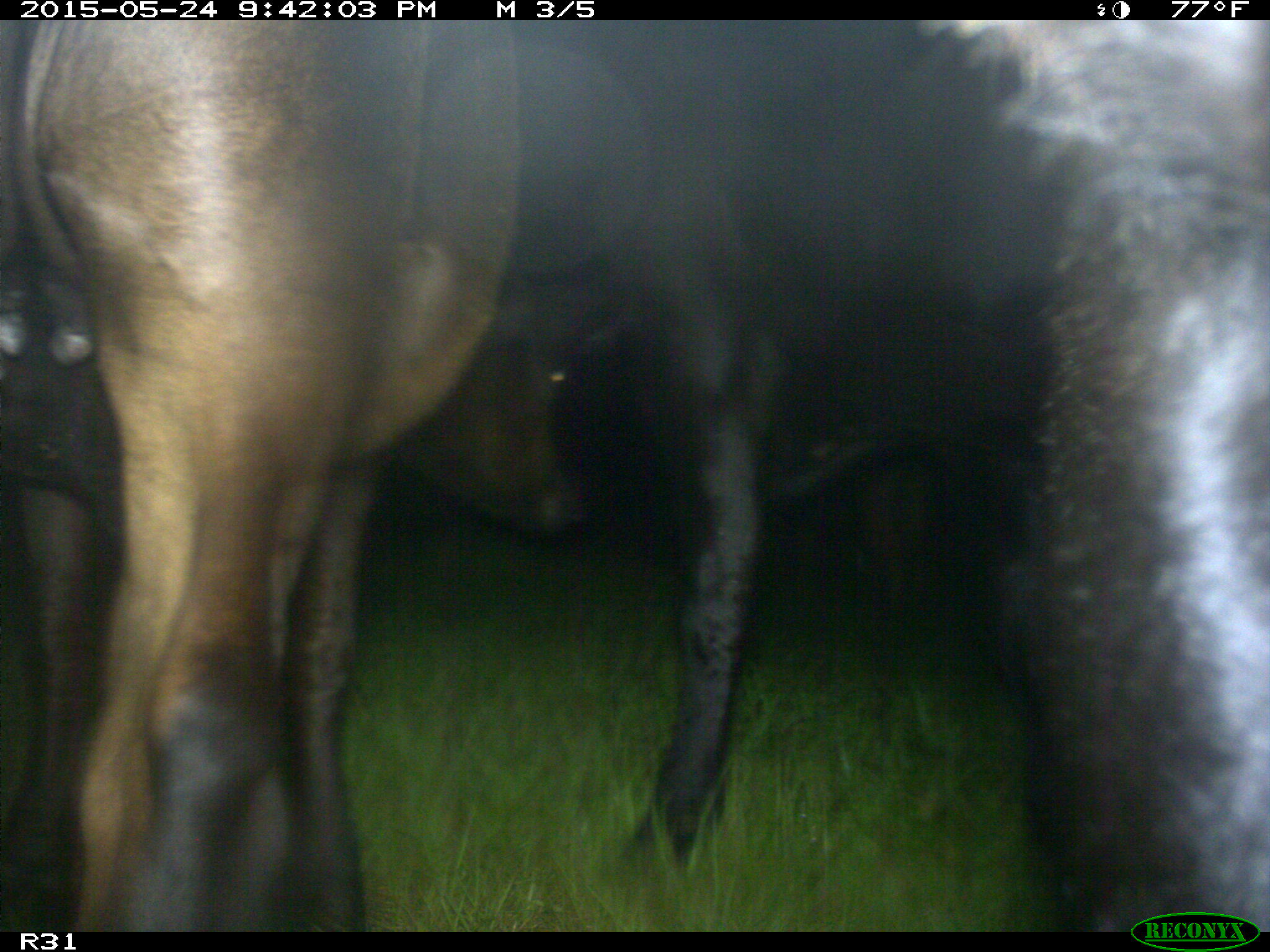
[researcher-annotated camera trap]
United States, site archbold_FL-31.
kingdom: Animalia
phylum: Chordata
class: Mammalia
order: Artiodactyla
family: Bovidae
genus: Bos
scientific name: Bos taurus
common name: domestic cow